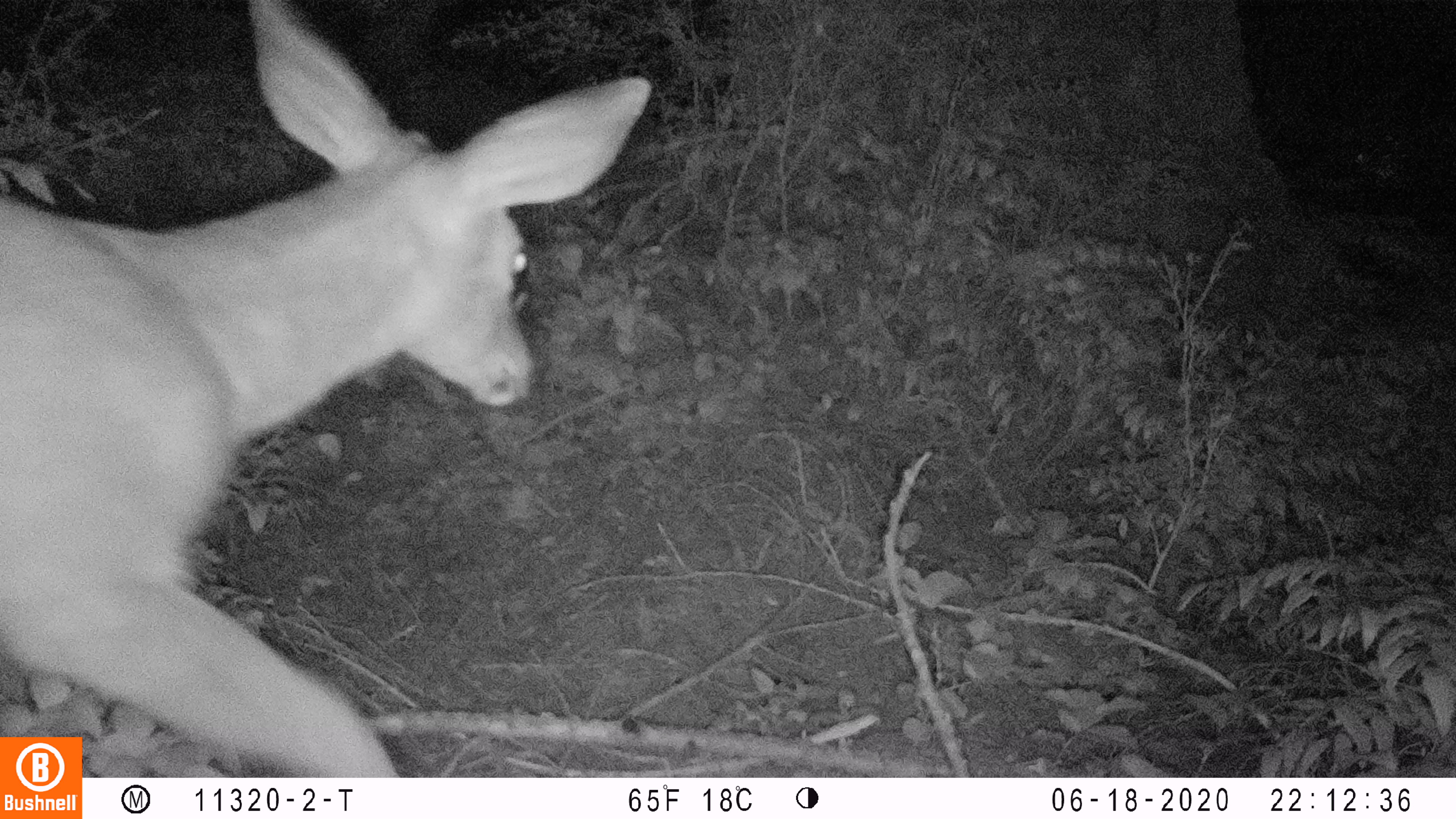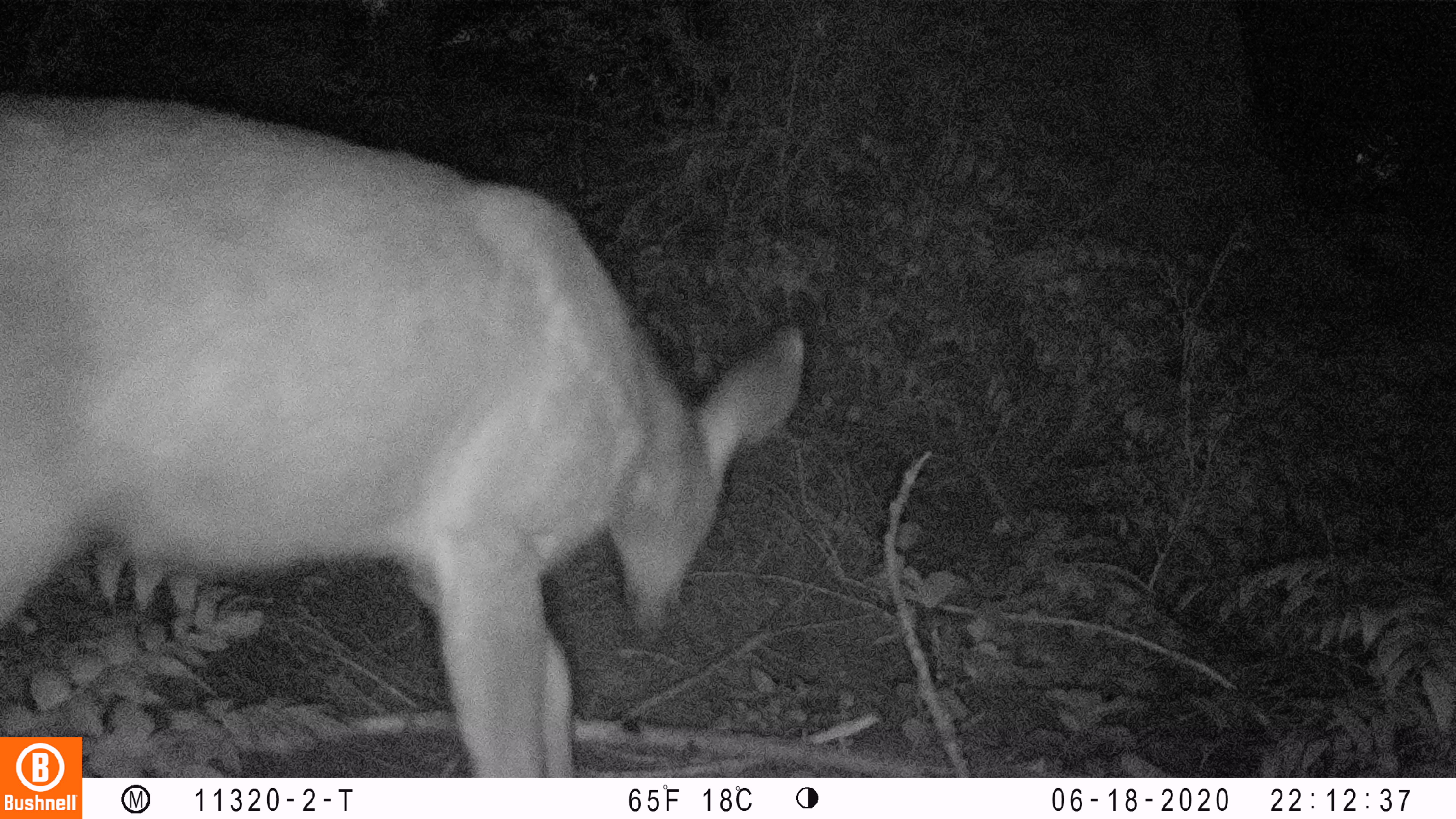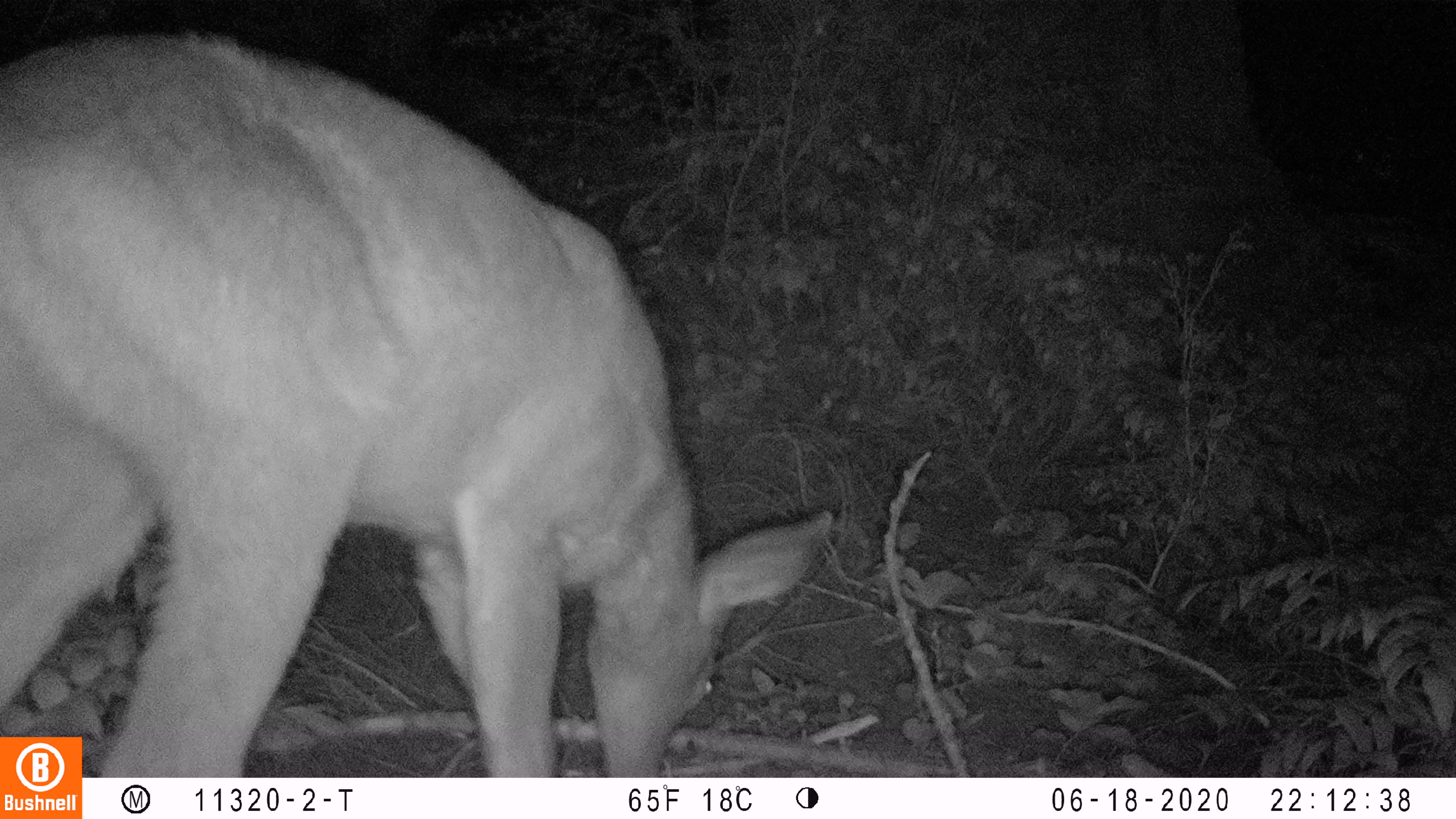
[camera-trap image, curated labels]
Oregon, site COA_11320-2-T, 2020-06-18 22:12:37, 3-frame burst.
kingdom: Animalia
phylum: Chordata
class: Mammalia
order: Artiodactyla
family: Cervidae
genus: Odocoileus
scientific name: Odocoileus hemionus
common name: black-tailed deer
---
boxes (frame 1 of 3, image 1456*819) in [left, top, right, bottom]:
black-tailed deer: [2, 0, 658, 730]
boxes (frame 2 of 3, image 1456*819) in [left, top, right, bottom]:
black-tailed deer: [2, 82, 814, 730]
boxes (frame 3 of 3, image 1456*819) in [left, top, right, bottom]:
black-tailed deer: [2, 15, 840, 730]